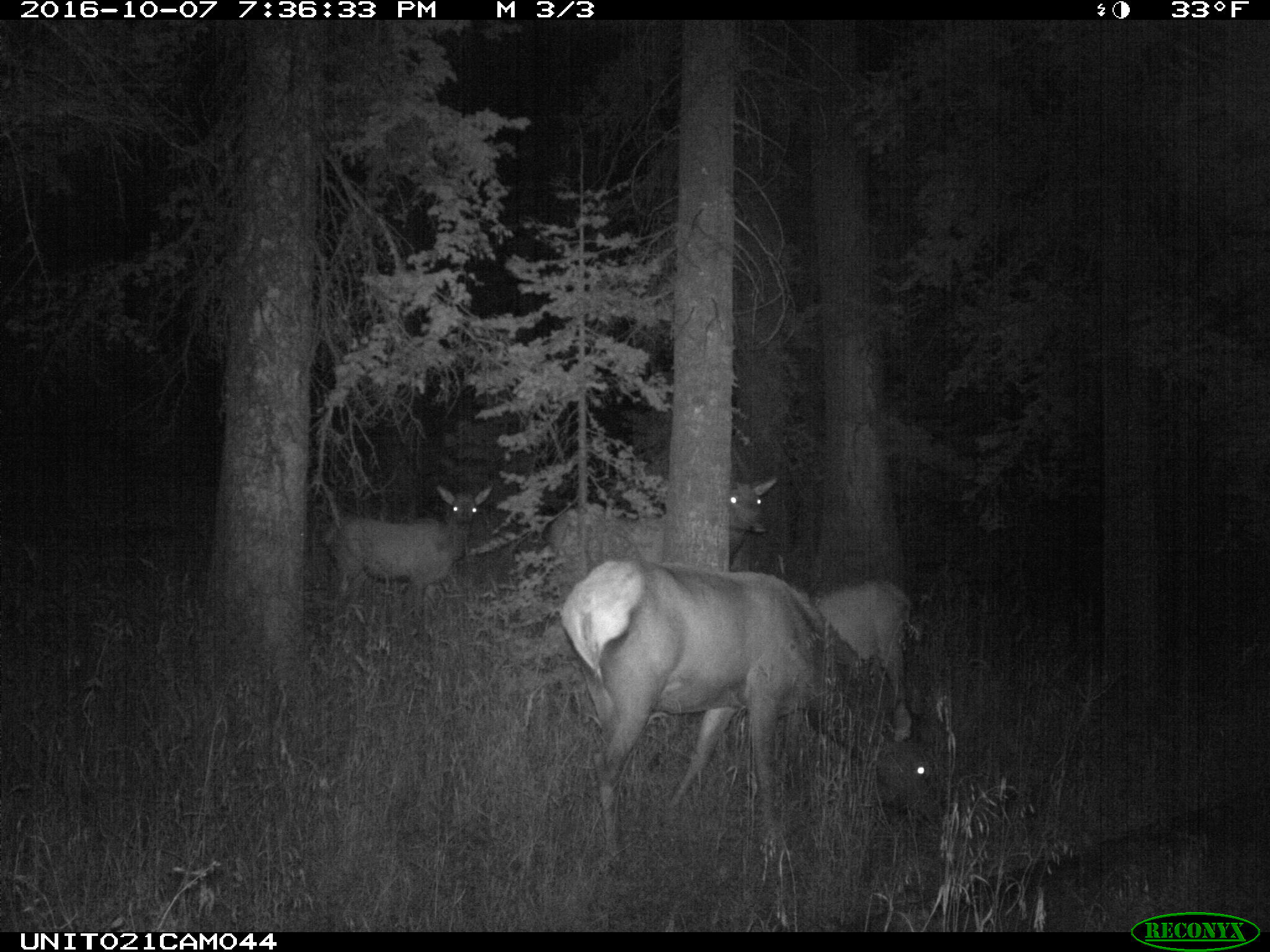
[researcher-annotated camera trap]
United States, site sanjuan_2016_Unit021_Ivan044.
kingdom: Animalia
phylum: Chordata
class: Mammalia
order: Artiodactyla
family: Cervidae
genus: Cervus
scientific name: Cervus elaphus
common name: red deer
Cervus elaphus (red deer).